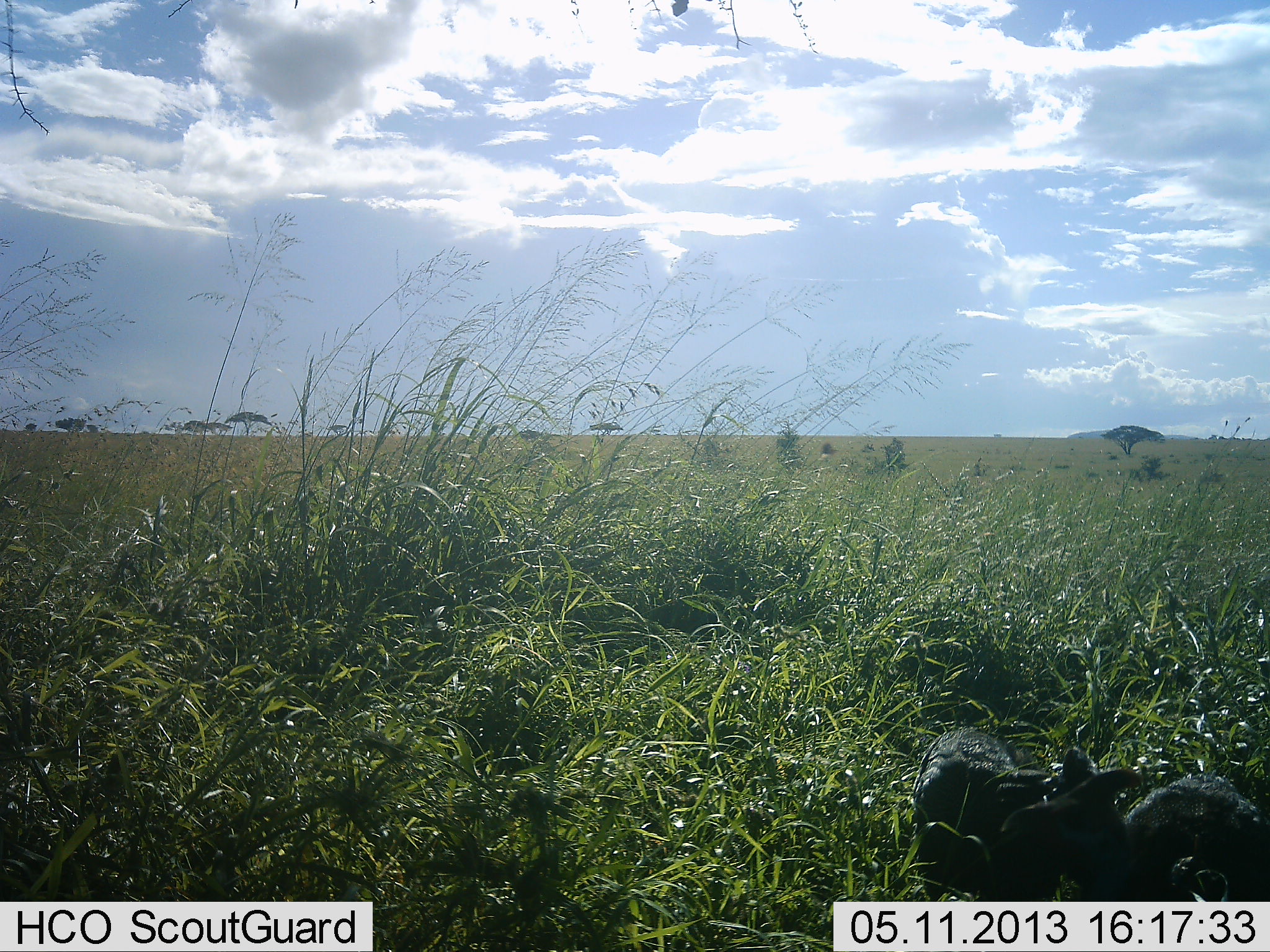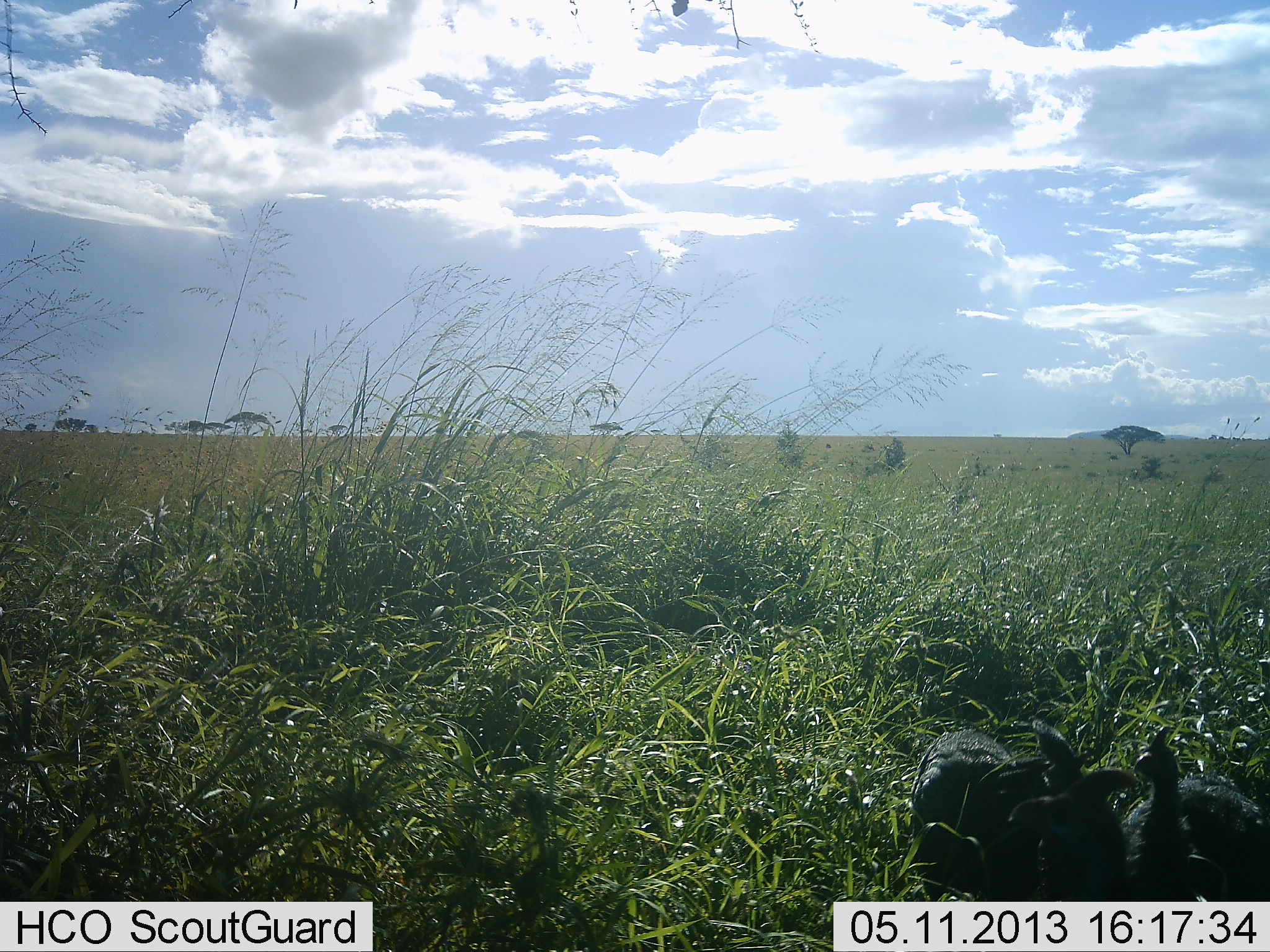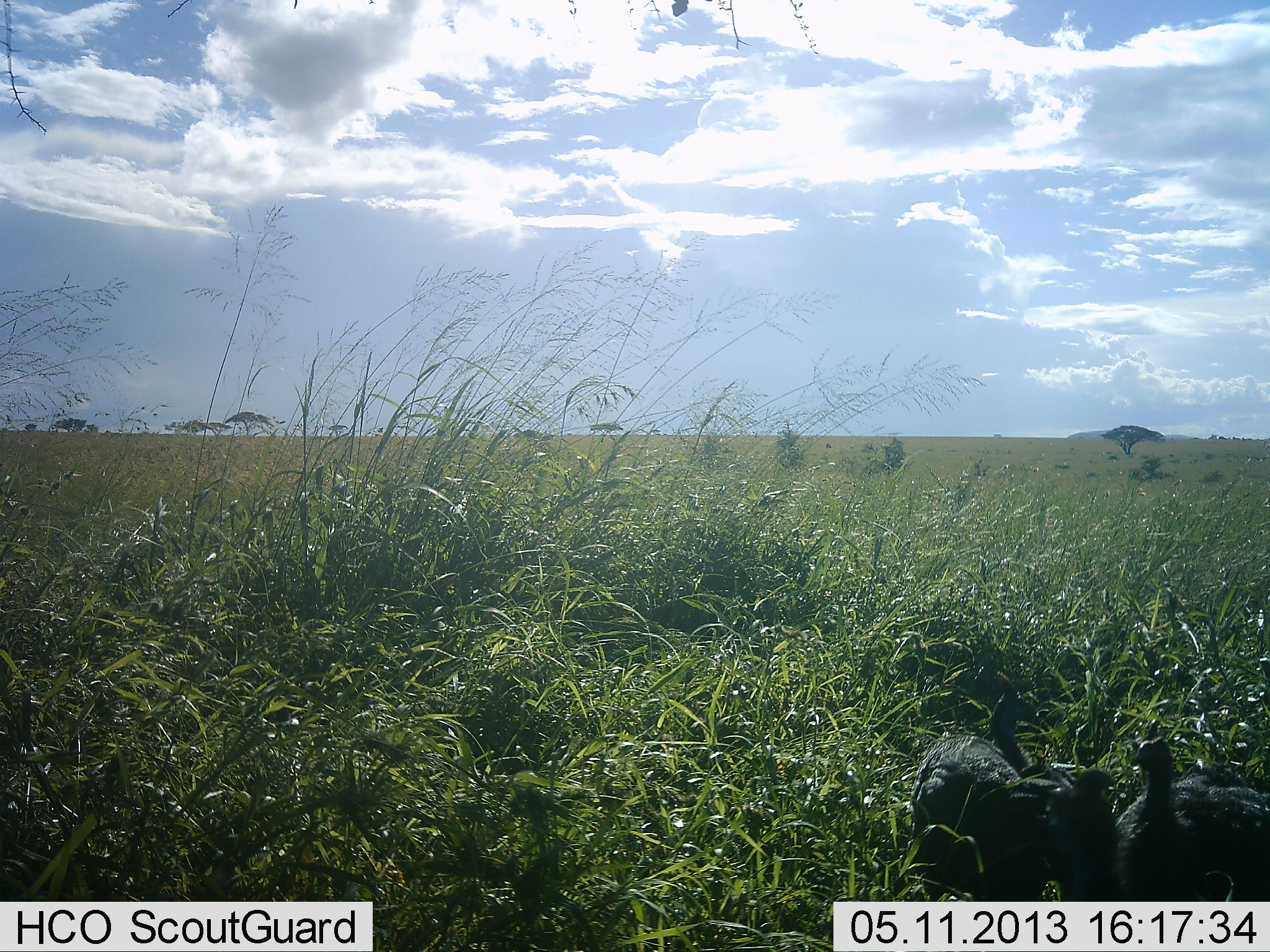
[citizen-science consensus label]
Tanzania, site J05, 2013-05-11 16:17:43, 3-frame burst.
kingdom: Animalia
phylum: Chordata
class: Aves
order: Galliformes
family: Numididae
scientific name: Numididae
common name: guinea fowl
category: guineafowl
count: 3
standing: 56%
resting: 22%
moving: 11%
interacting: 0%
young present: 0%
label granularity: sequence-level